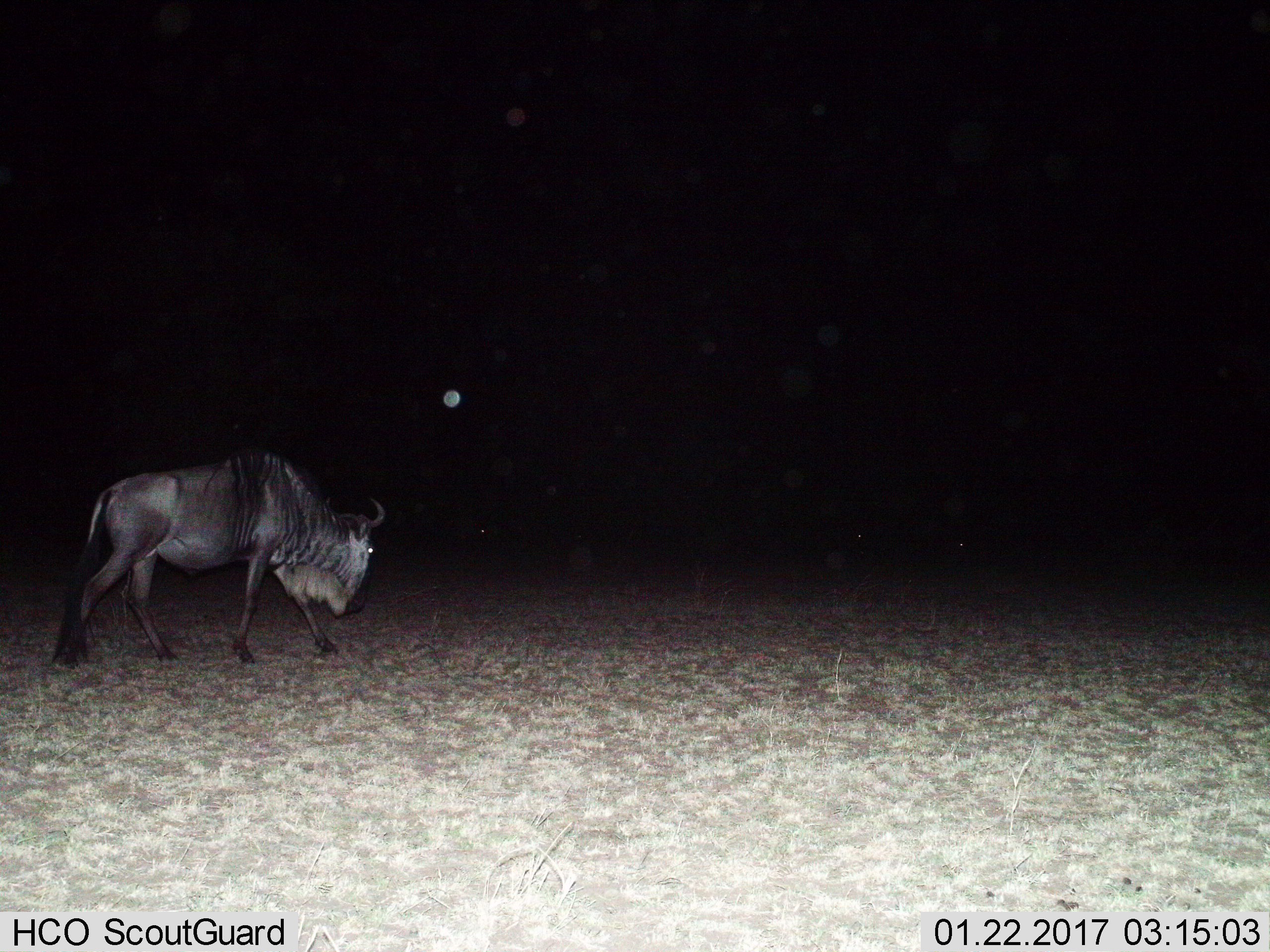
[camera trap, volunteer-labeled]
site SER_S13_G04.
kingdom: Animalia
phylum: Chordata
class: Mammalia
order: Artiodactyla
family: Bovidae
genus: Connochaetes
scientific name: Connochaetes taurinus taurinus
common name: blue wildebeest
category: wildebeestblue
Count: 1.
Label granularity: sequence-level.